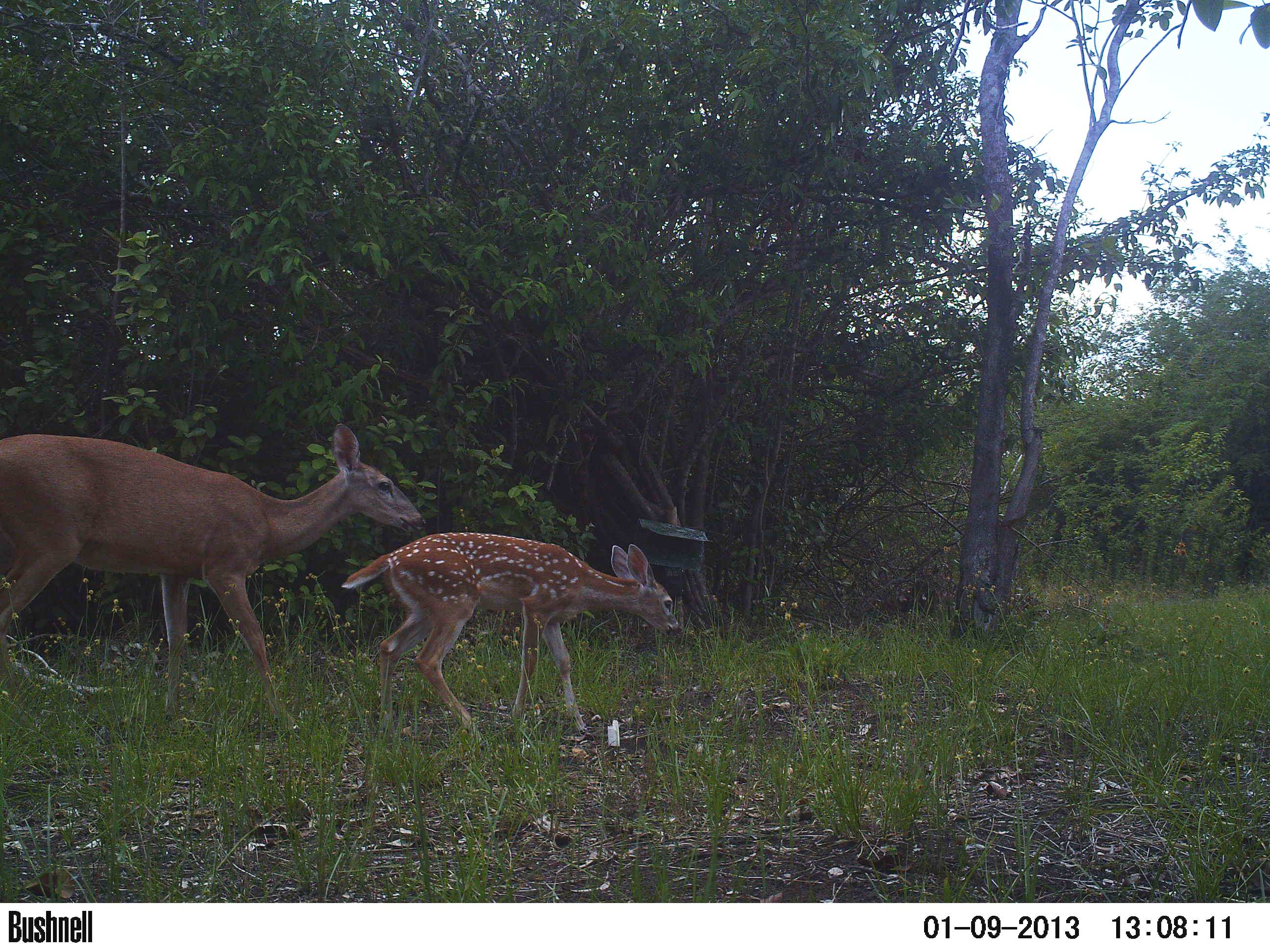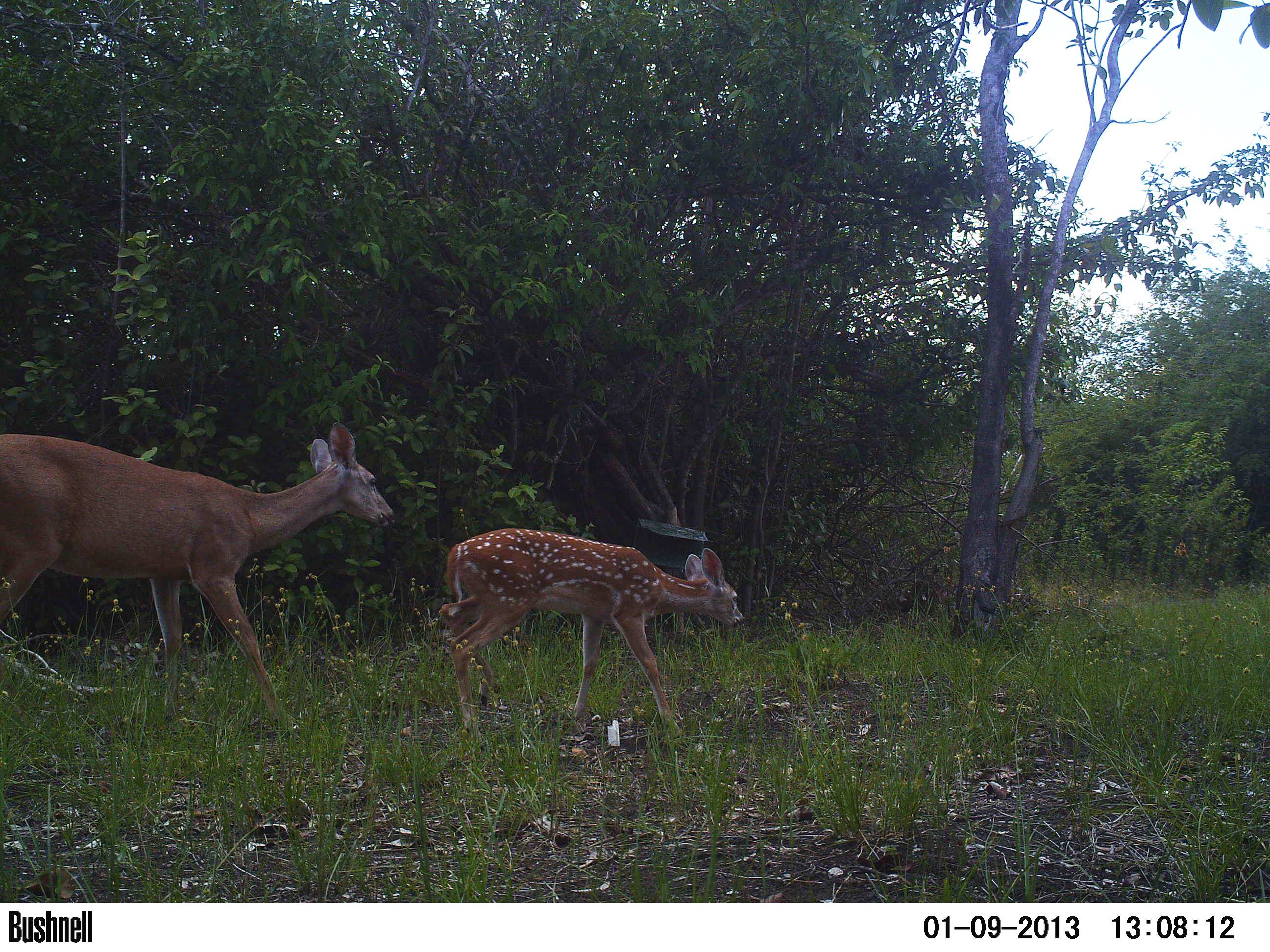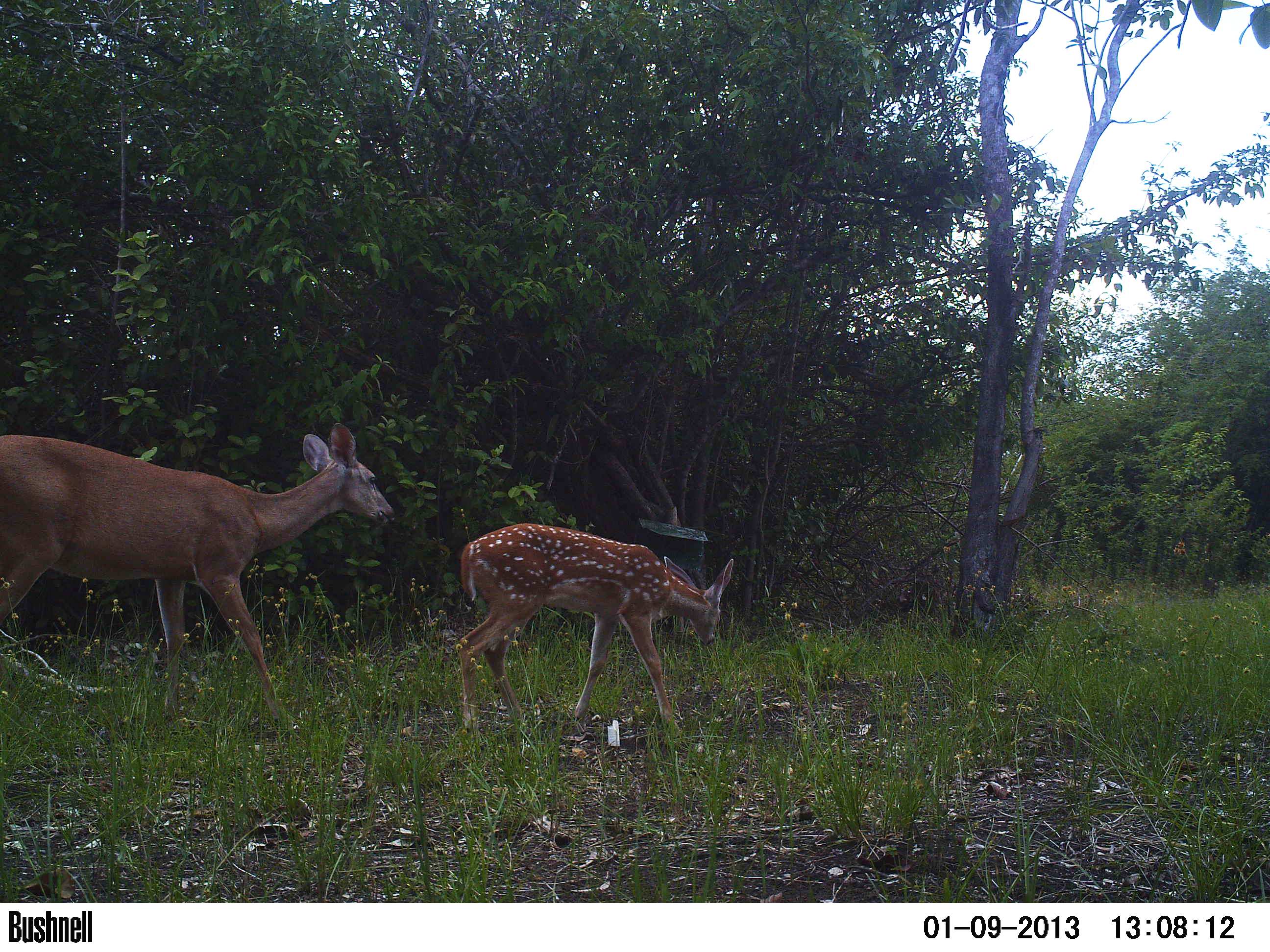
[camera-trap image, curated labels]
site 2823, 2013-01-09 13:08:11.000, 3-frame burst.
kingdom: Animalia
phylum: Chordata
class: Mammalia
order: Artiodactyla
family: Cervidae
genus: Odocoileus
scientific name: Odocoileus virginianus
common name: white-tailed deer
Odocoileus virginianus (white-tailed deer), count 2, age adult, sex female.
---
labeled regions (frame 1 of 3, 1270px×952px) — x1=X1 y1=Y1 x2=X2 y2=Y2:
odocoileus virginianus: x1=0 y1=420 x2=428 y2=733; x1=341 y1=531 x2=683 y2=750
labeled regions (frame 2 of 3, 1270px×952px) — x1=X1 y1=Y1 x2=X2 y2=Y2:
odocoileus virginianus: x1=0 y1=421 x2=395 y2=725; x1=439 y1=527 x2=745 y2=734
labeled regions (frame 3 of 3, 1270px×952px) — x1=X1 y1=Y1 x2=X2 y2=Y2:
odocoileus virginianus: x1=0 y1=422 x2=395 y2=734; x1=455 y1=522 x2=734 y2=738